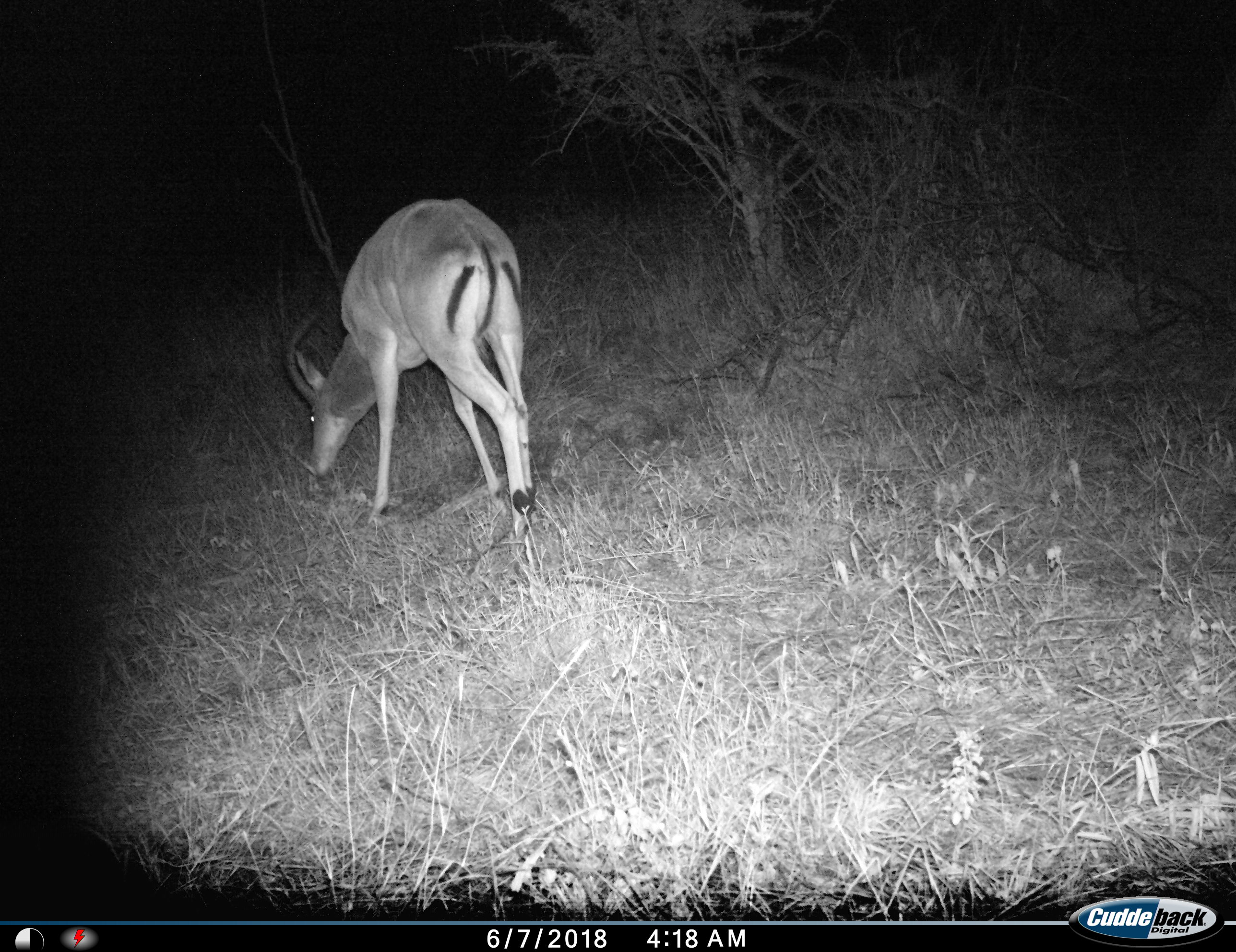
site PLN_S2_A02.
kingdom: Animalia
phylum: Chordata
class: Mammalia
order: Artiodactyla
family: Bovidae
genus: Aepyceros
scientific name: Aepyceros melampus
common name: impala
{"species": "impala (Aepyceros melampus)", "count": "1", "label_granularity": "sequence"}